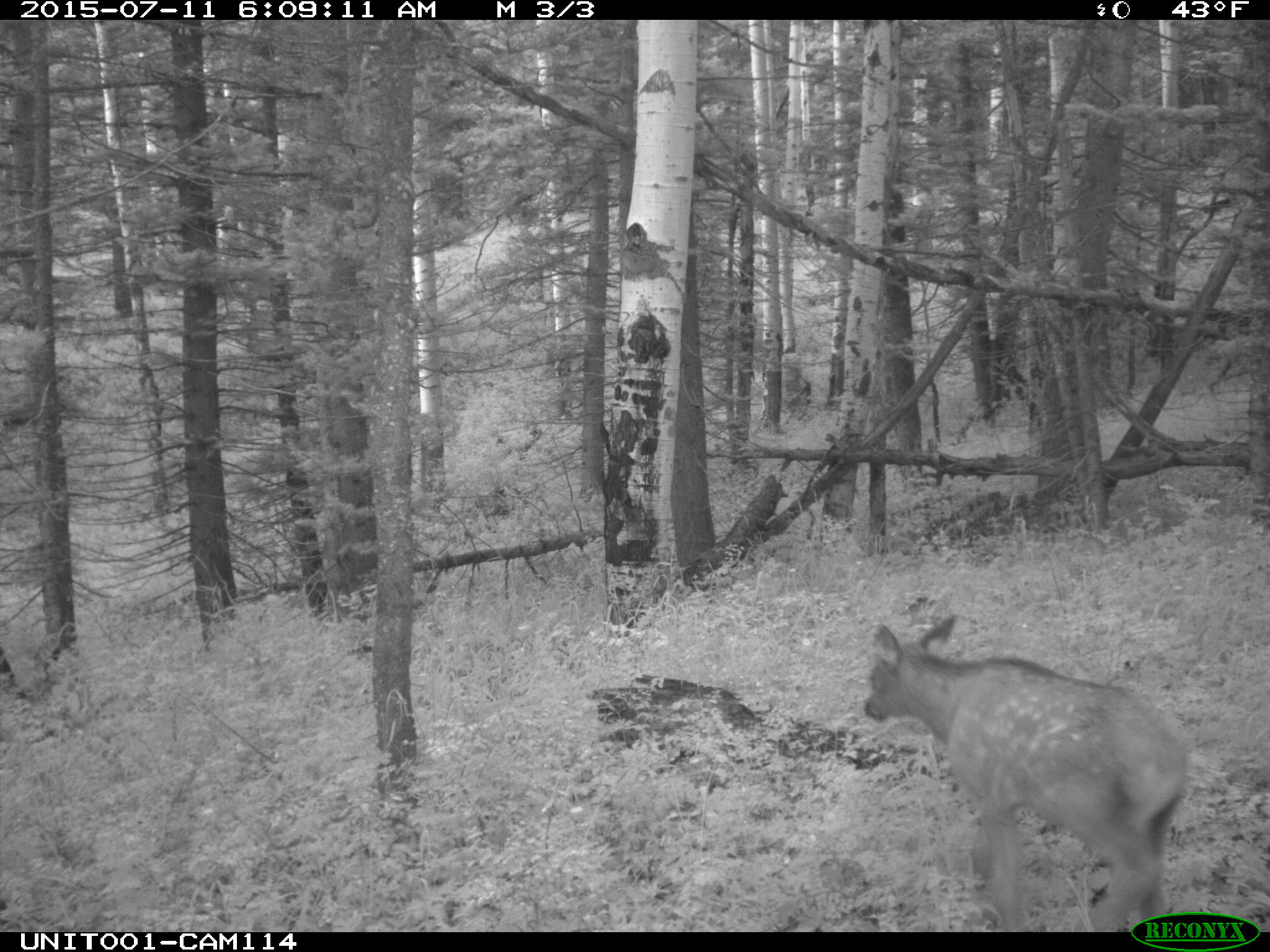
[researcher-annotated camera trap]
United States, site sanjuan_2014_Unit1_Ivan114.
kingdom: Animalia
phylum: Chordata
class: Mammalia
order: Artiodactyla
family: Cervidae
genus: Cervus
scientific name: Cervus elaphus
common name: red deer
Cervus elaphus (red deer).